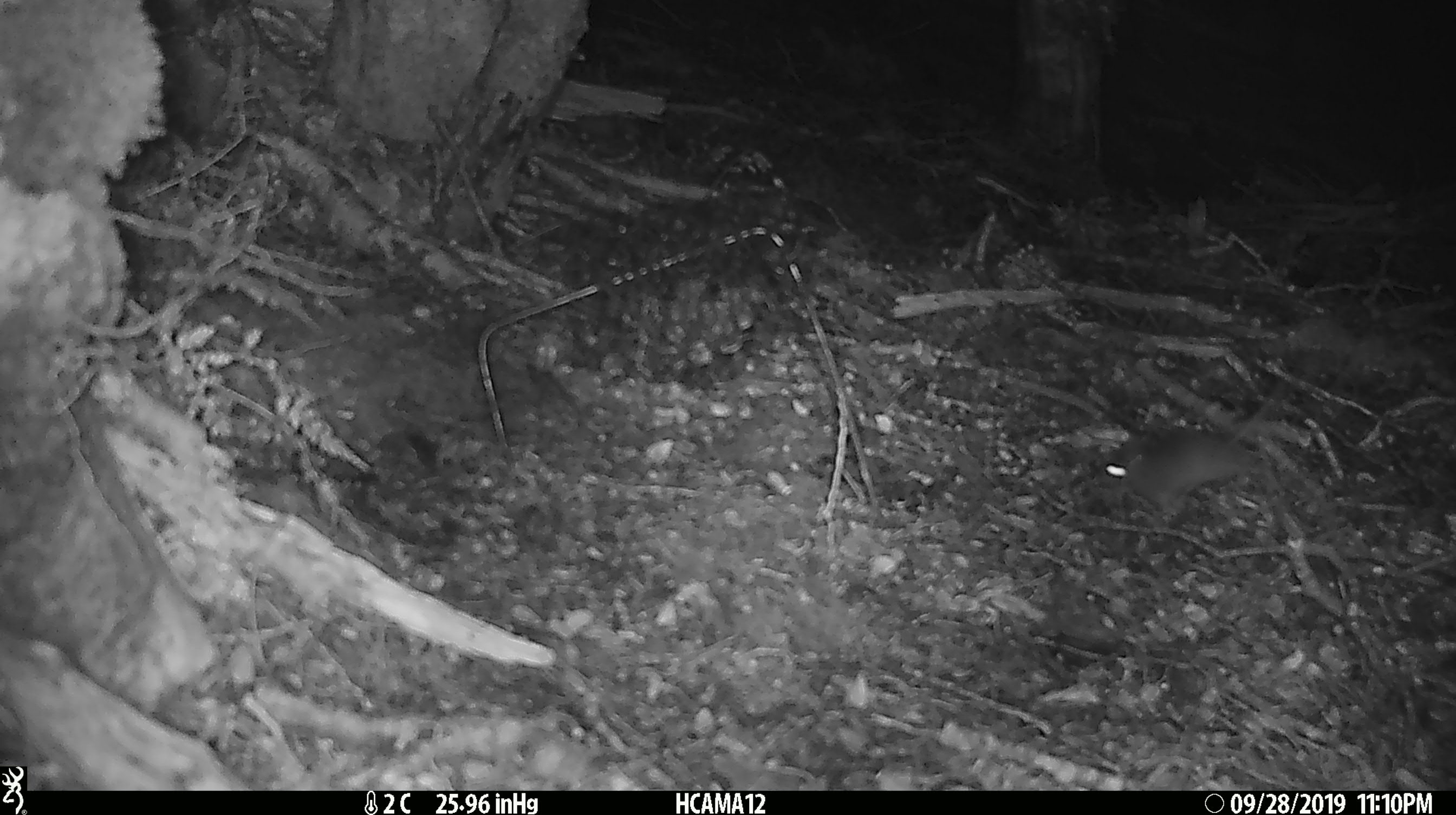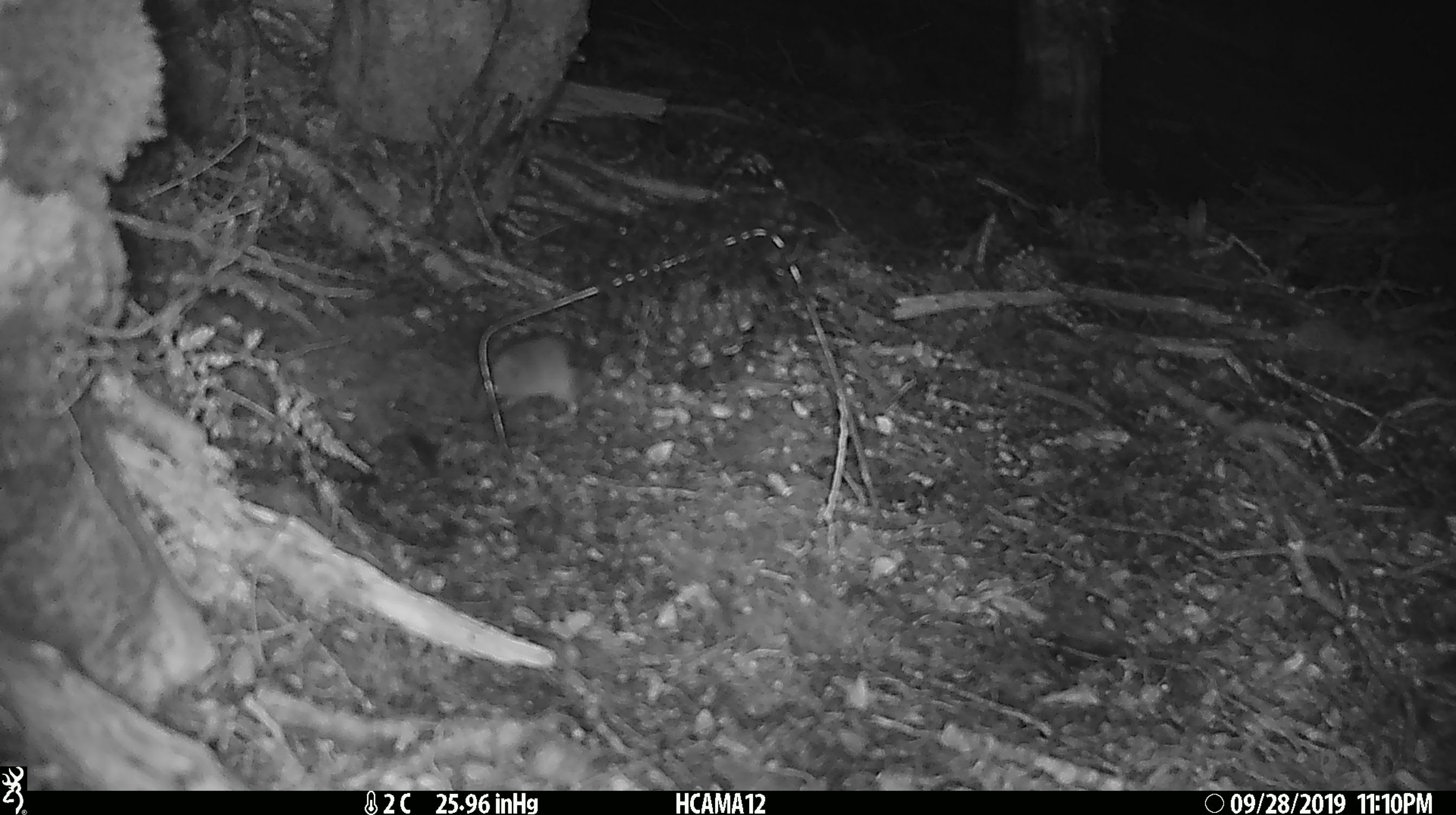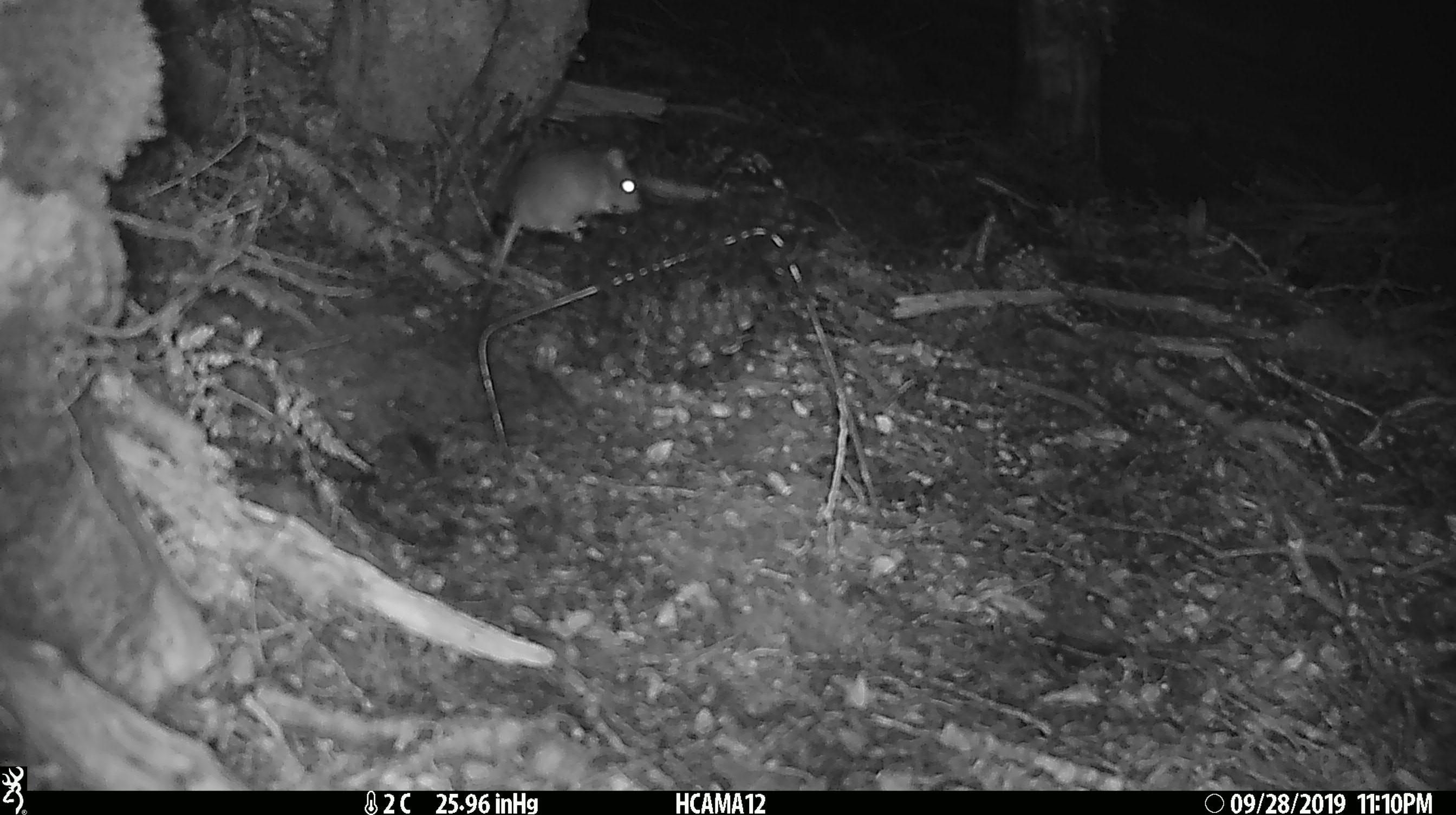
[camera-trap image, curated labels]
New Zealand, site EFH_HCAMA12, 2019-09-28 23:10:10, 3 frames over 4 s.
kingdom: Animalia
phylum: Chordata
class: Mammalia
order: Rodentia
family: Muridae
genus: Mus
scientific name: Mus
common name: mouse